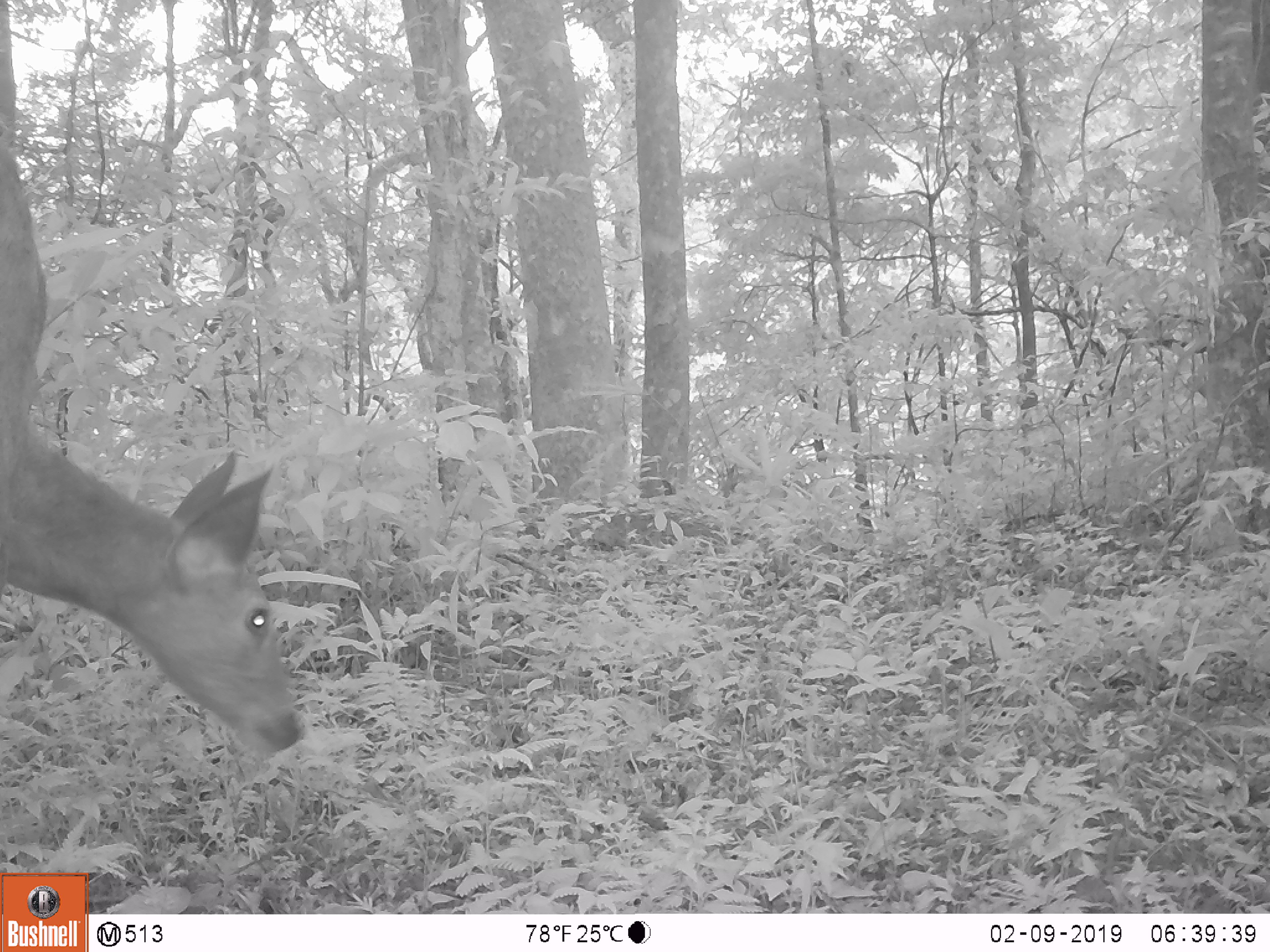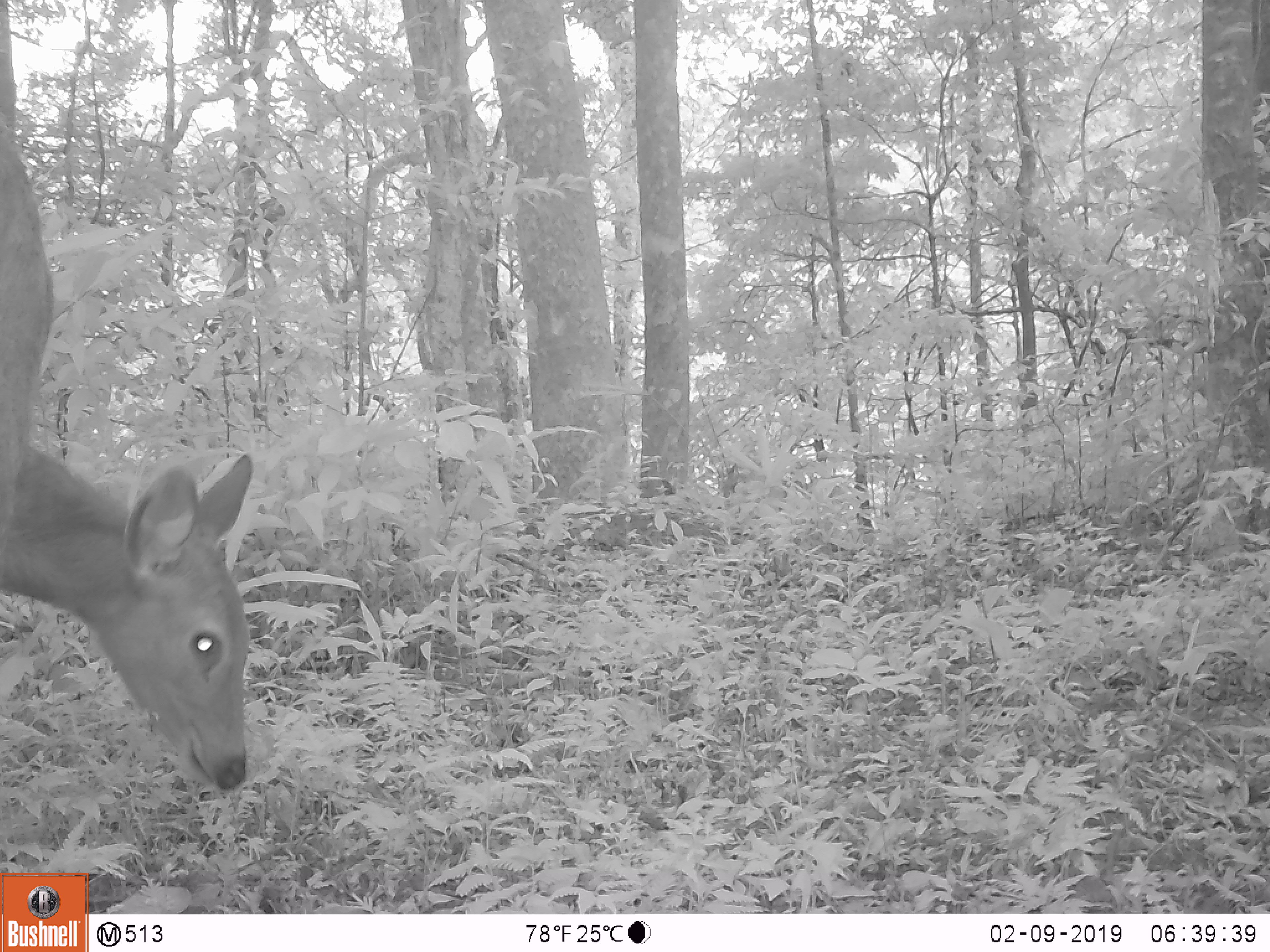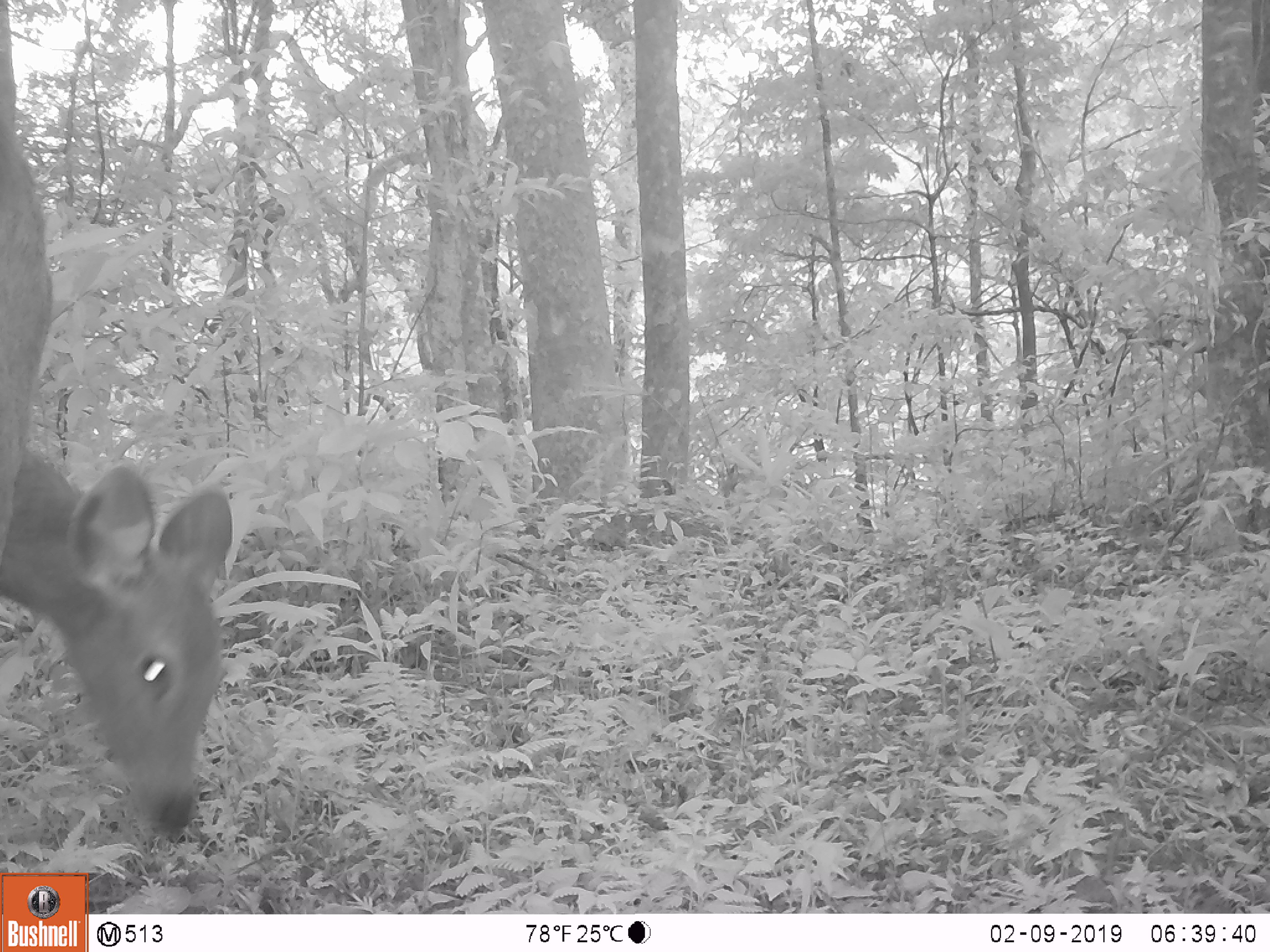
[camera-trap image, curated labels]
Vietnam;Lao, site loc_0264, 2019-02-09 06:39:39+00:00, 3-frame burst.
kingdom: Animalia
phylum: Chordata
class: Mammalia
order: Artiodactyla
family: Cervidae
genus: Rusa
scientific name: Rusa unicolor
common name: sambar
Sambar (Rusa unicolor). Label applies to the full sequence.